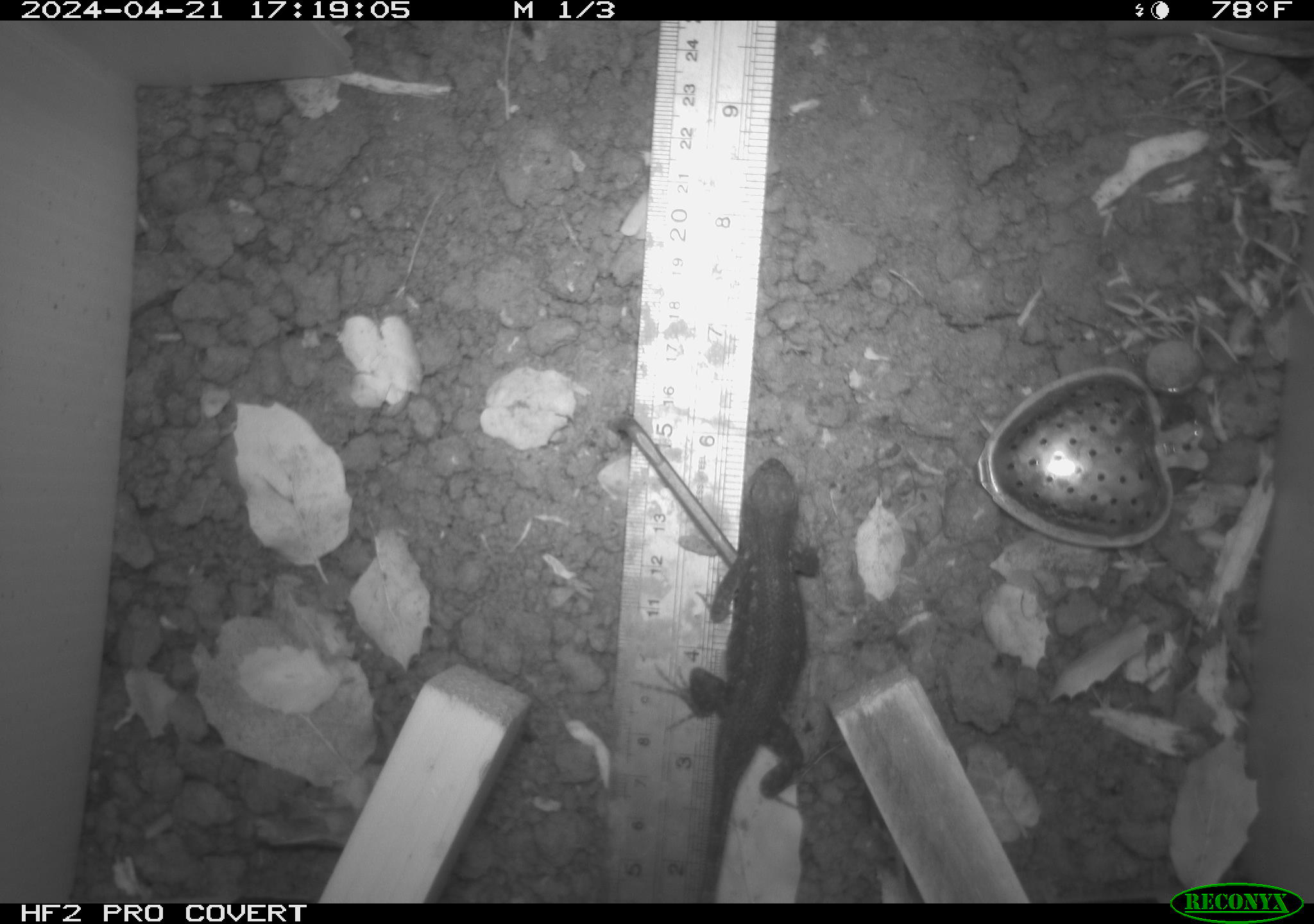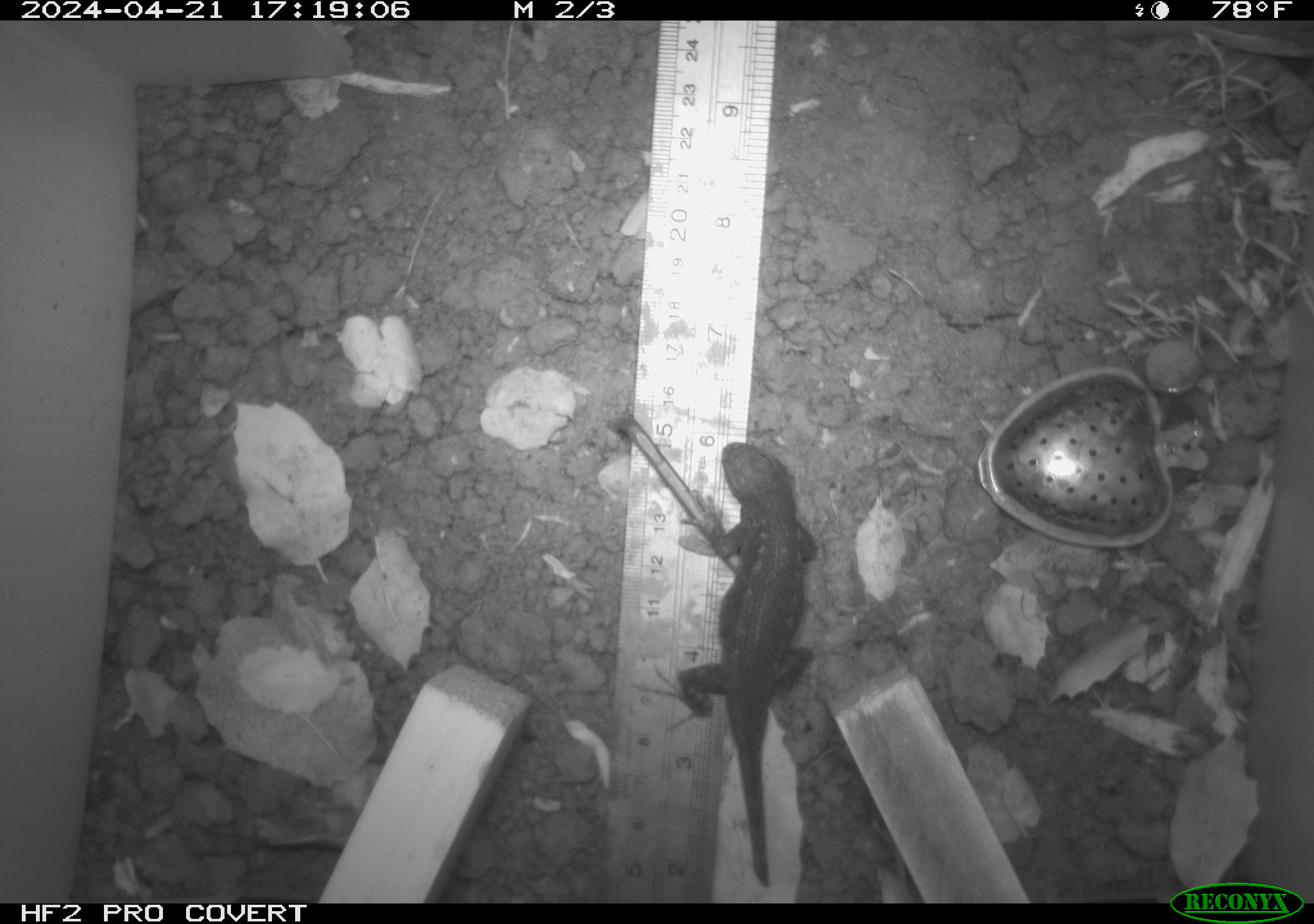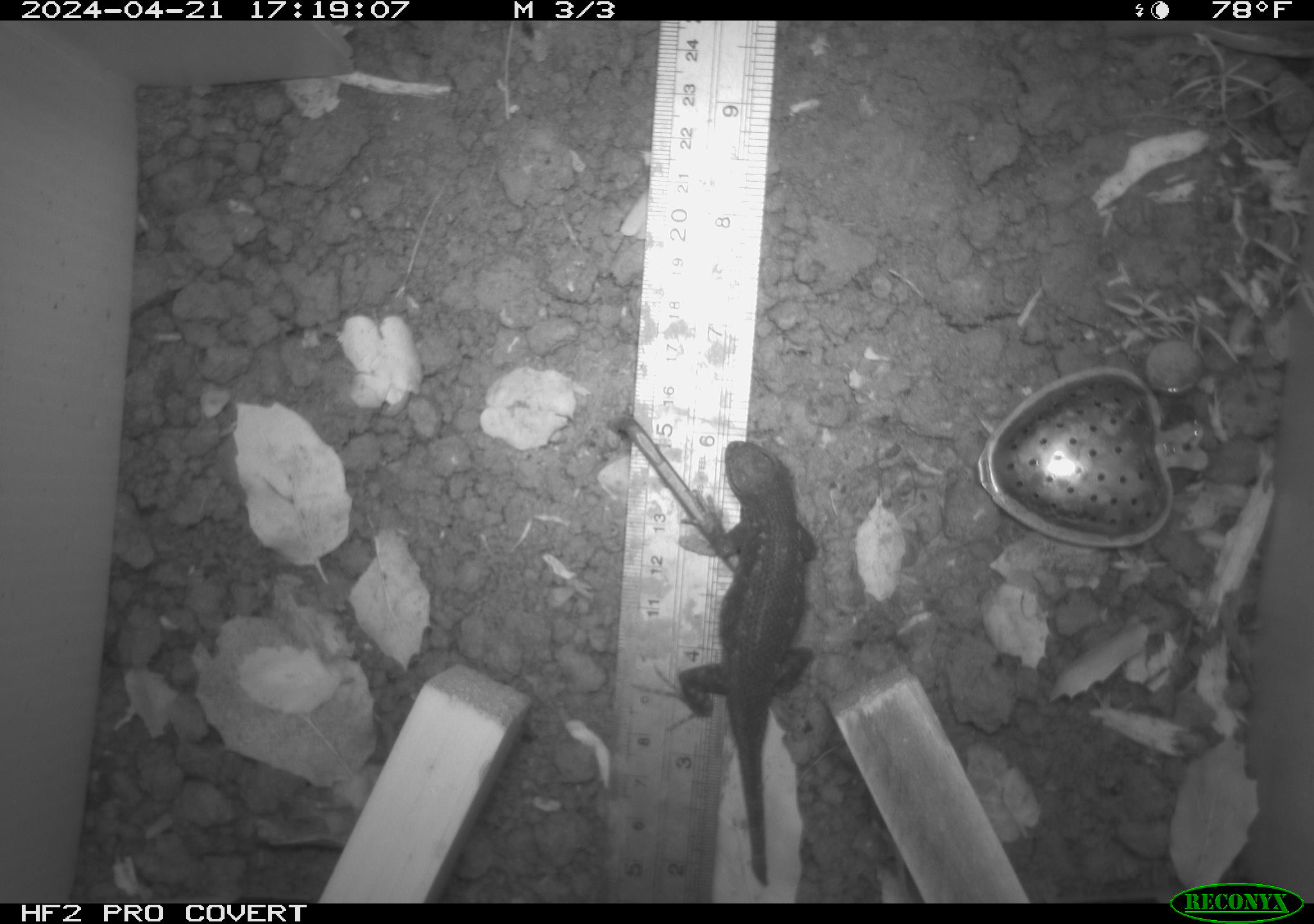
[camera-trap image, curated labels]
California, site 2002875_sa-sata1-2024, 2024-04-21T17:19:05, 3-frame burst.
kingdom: Animalia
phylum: Chordata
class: Reptilia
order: Squamata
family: Phrynosomatidae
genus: Sceloporus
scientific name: Sceloporus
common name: spiny lizards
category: sceloporus species